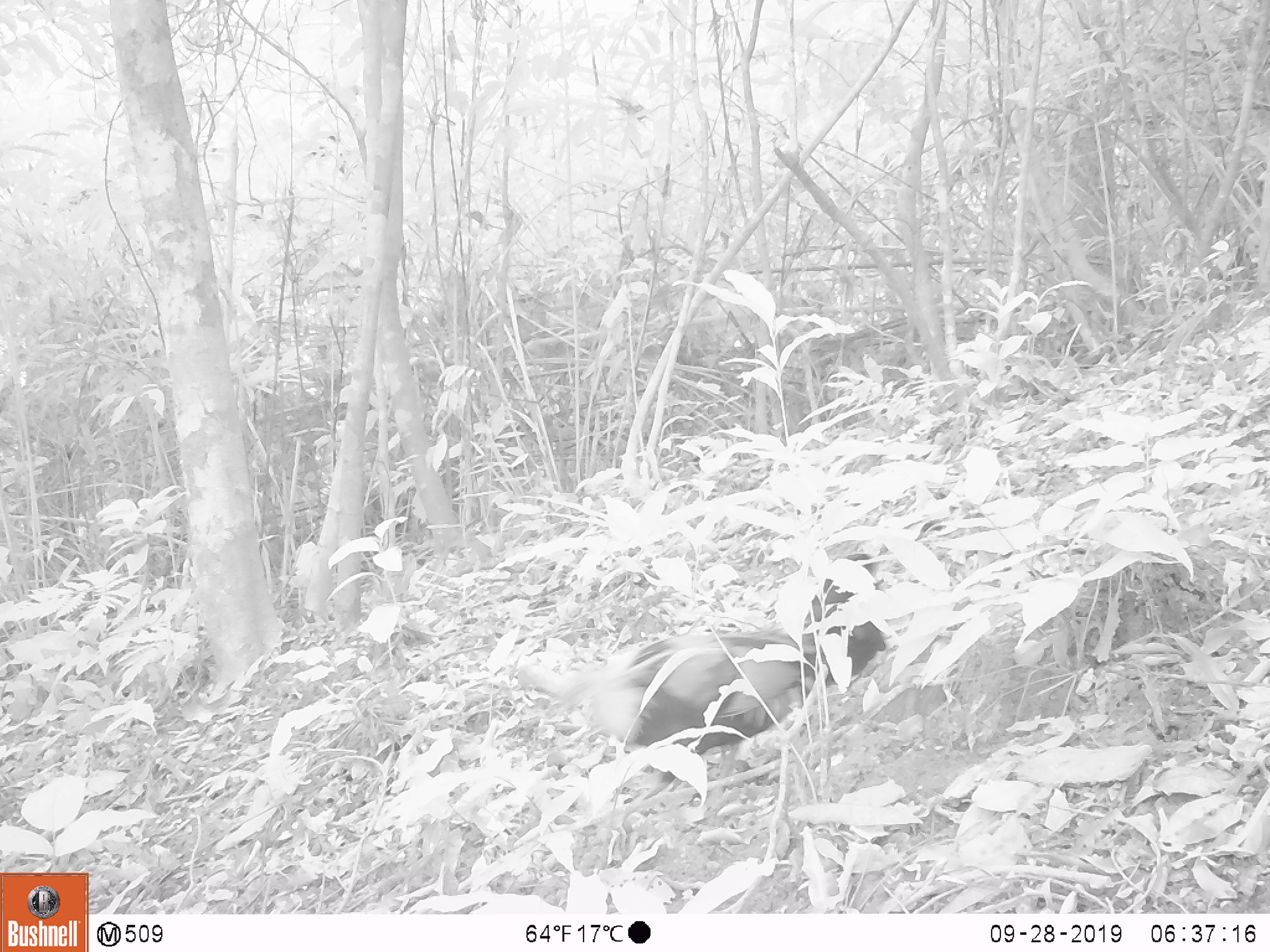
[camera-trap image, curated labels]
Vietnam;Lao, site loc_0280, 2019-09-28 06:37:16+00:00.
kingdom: Animalia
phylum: Chordata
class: Aves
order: Galliformes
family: Phasianidae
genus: Gallus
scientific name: Gallus gallus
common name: red junglefowl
Red junglefowl (Gallus gallus). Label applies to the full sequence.